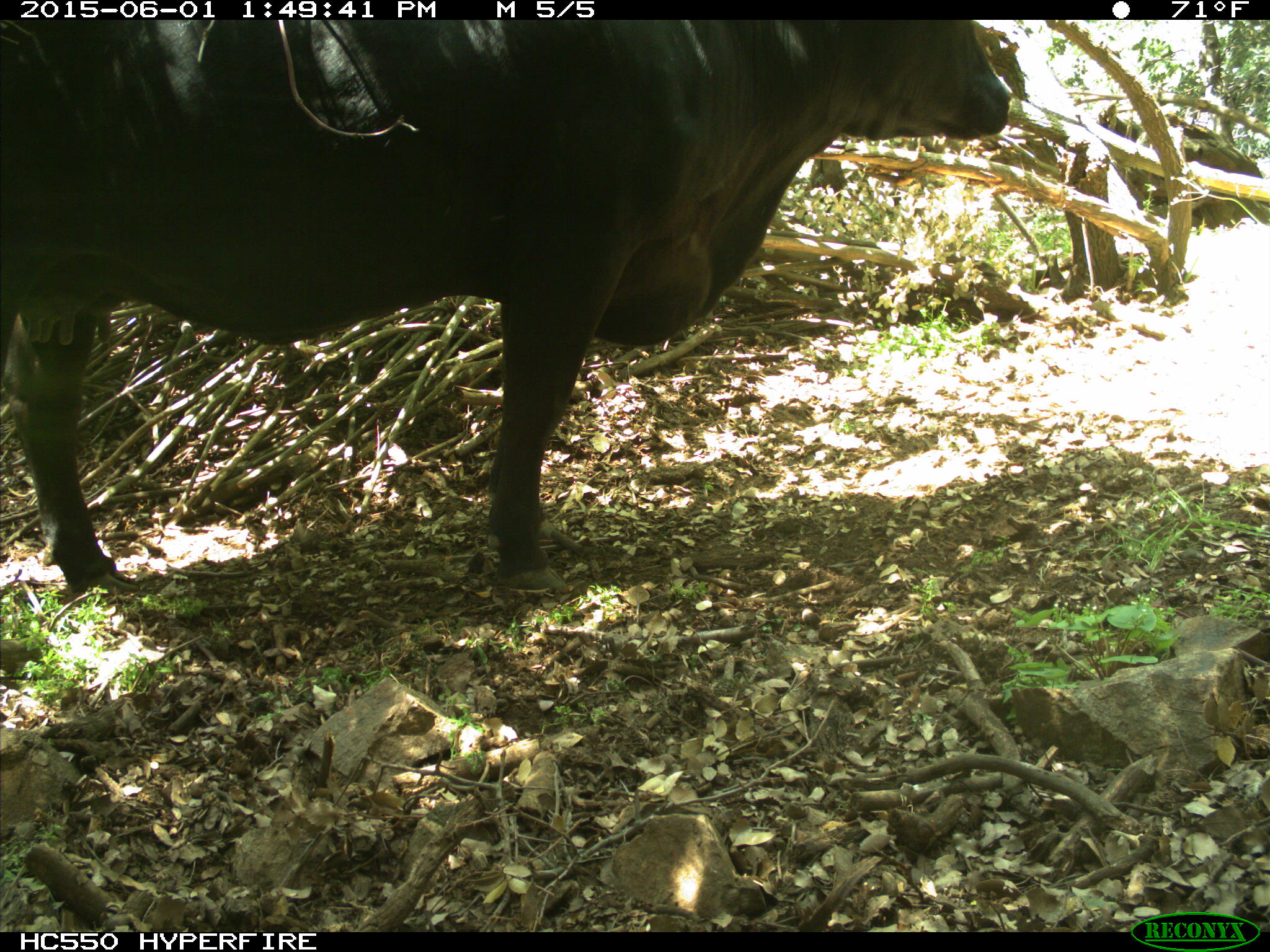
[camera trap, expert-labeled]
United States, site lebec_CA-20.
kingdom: Animalia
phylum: Chordata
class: Mammalia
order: Artiodactyla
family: Bovidae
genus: Bos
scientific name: Bos taurus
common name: domestic cow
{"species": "Bos taurus (domestic cow)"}